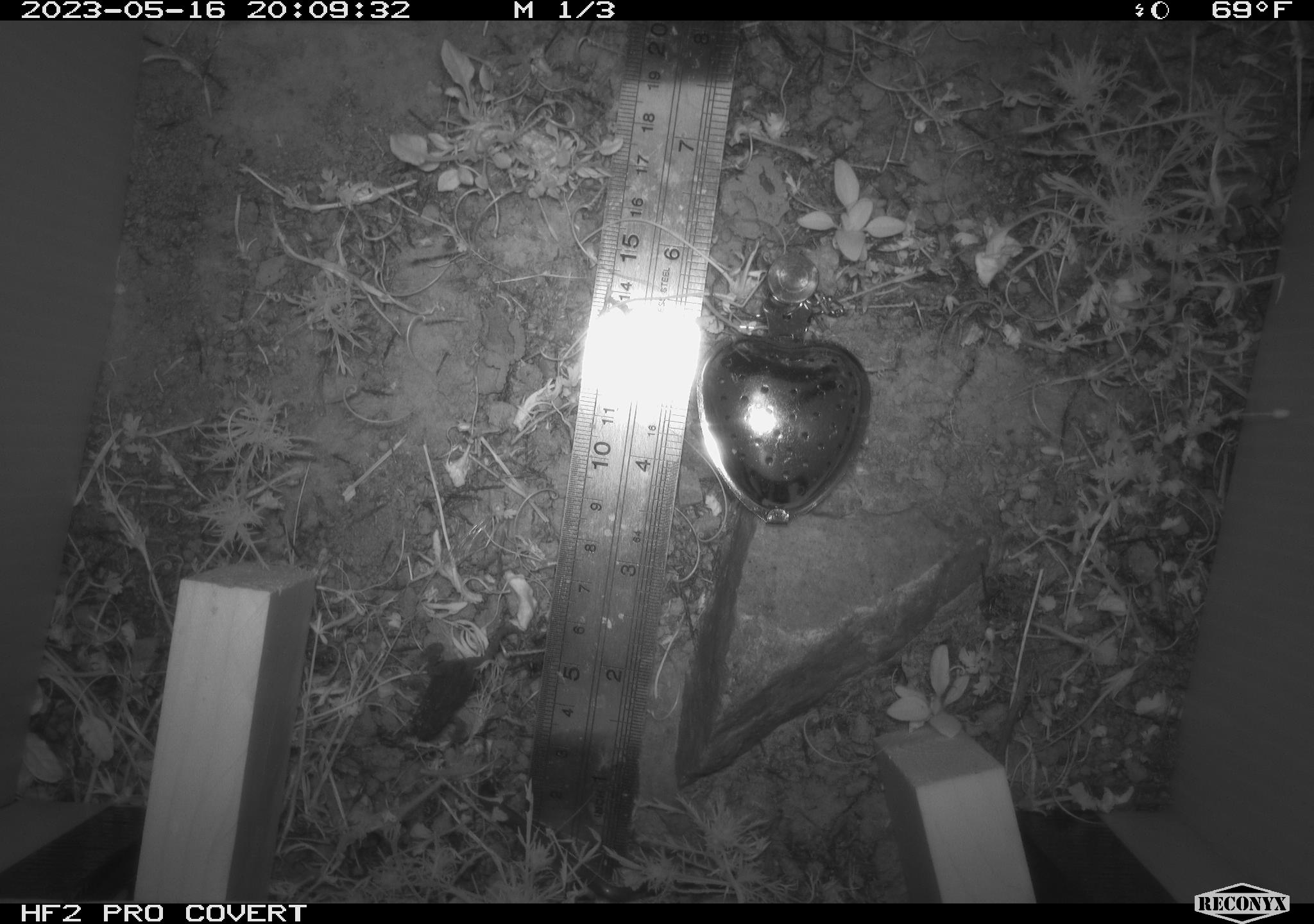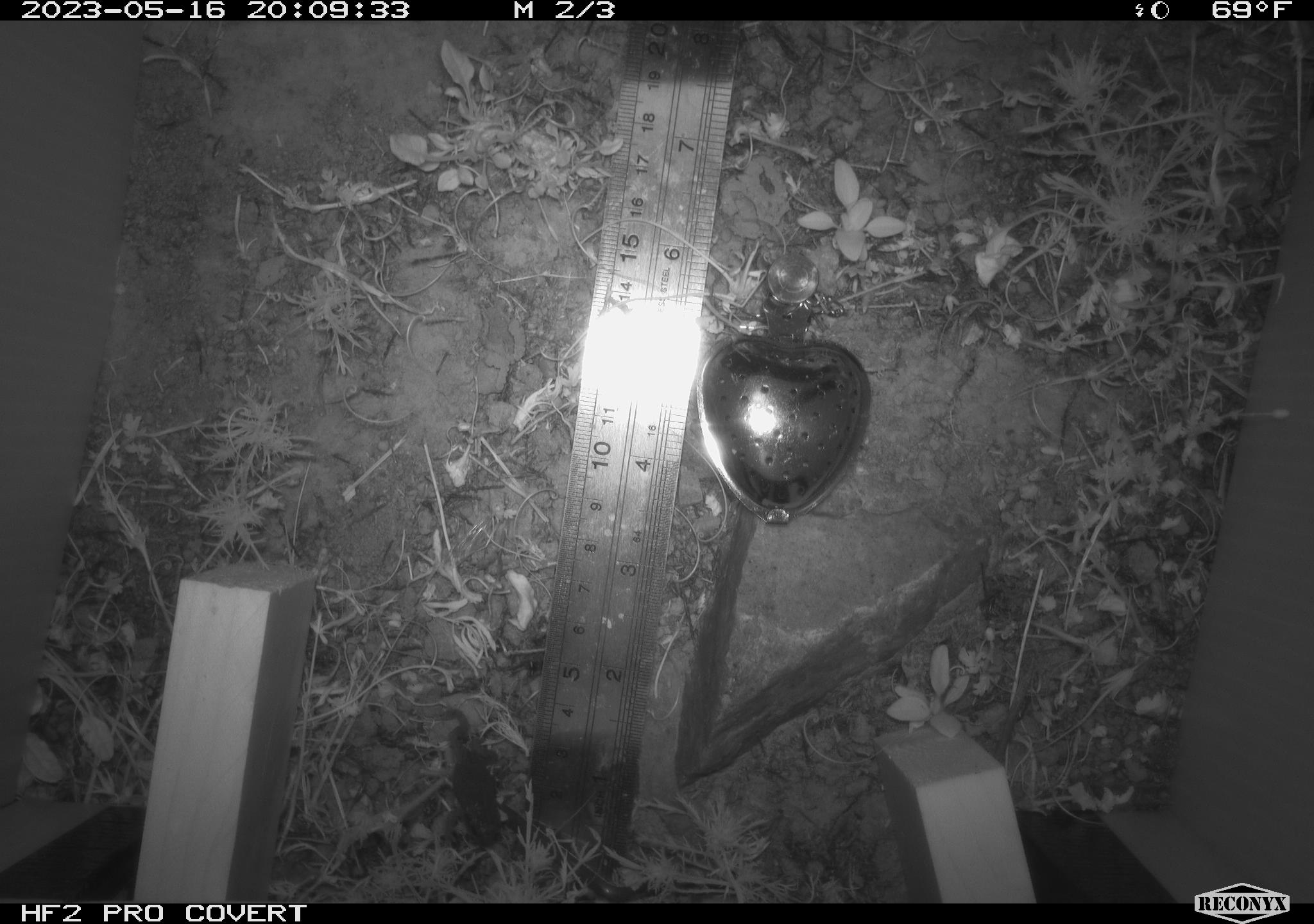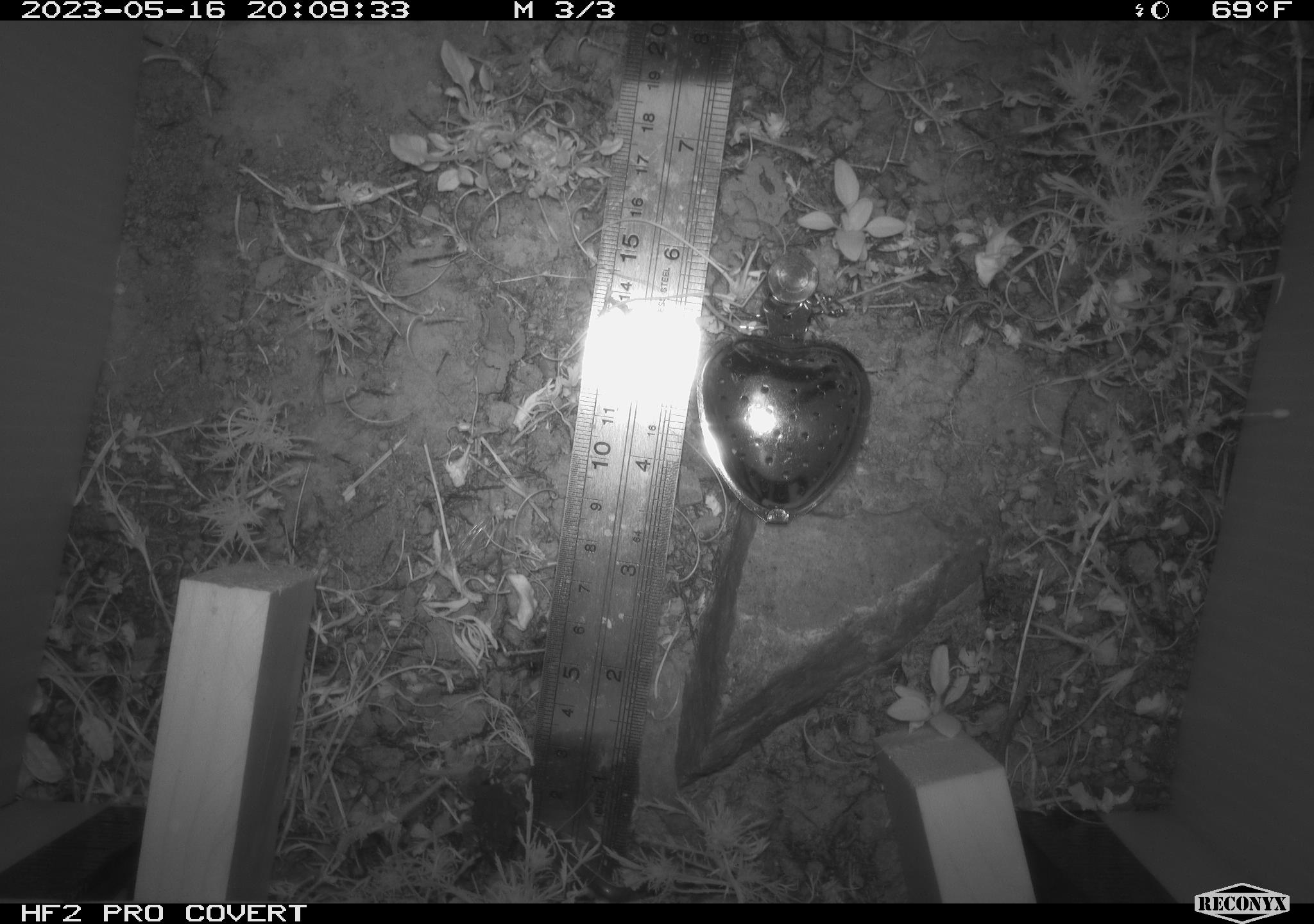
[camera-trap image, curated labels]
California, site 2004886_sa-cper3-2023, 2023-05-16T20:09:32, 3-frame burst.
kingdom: Animalia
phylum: Chordata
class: Amphibia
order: Anura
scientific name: Anura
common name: frogs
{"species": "frogs (Anura)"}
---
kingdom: Animalia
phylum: Arthropoda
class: Insecta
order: Lepidoptera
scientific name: Lepidoptera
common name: butterflies and moths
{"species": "butterflies and moths (Lepidoptera)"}